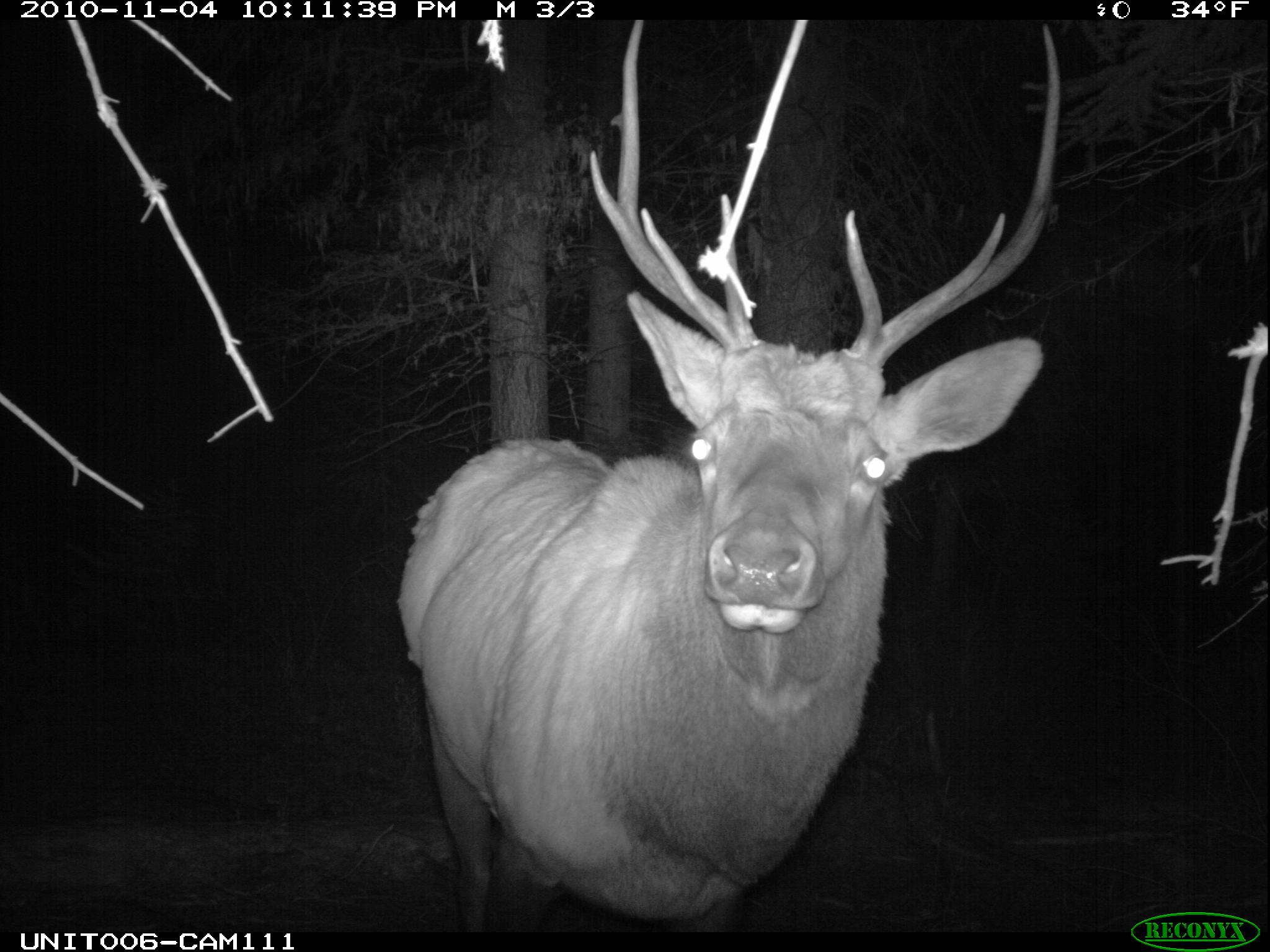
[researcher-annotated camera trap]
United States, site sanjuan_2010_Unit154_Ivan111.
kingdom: Animalia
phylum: Chordata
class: Mammalia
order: Artiodactyla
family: Cervidae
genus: Cervus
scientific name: Cervus elaphus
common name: red deer